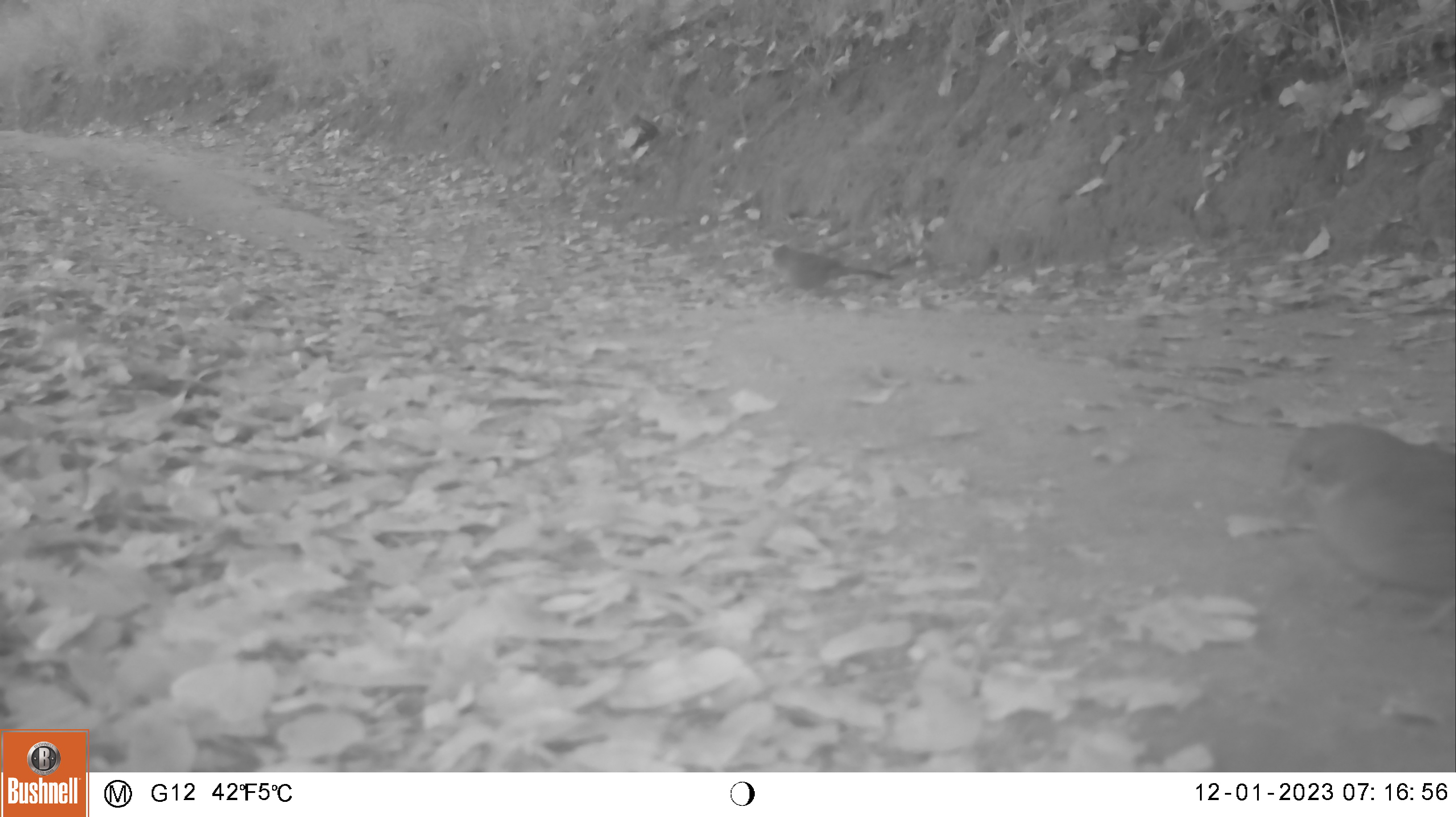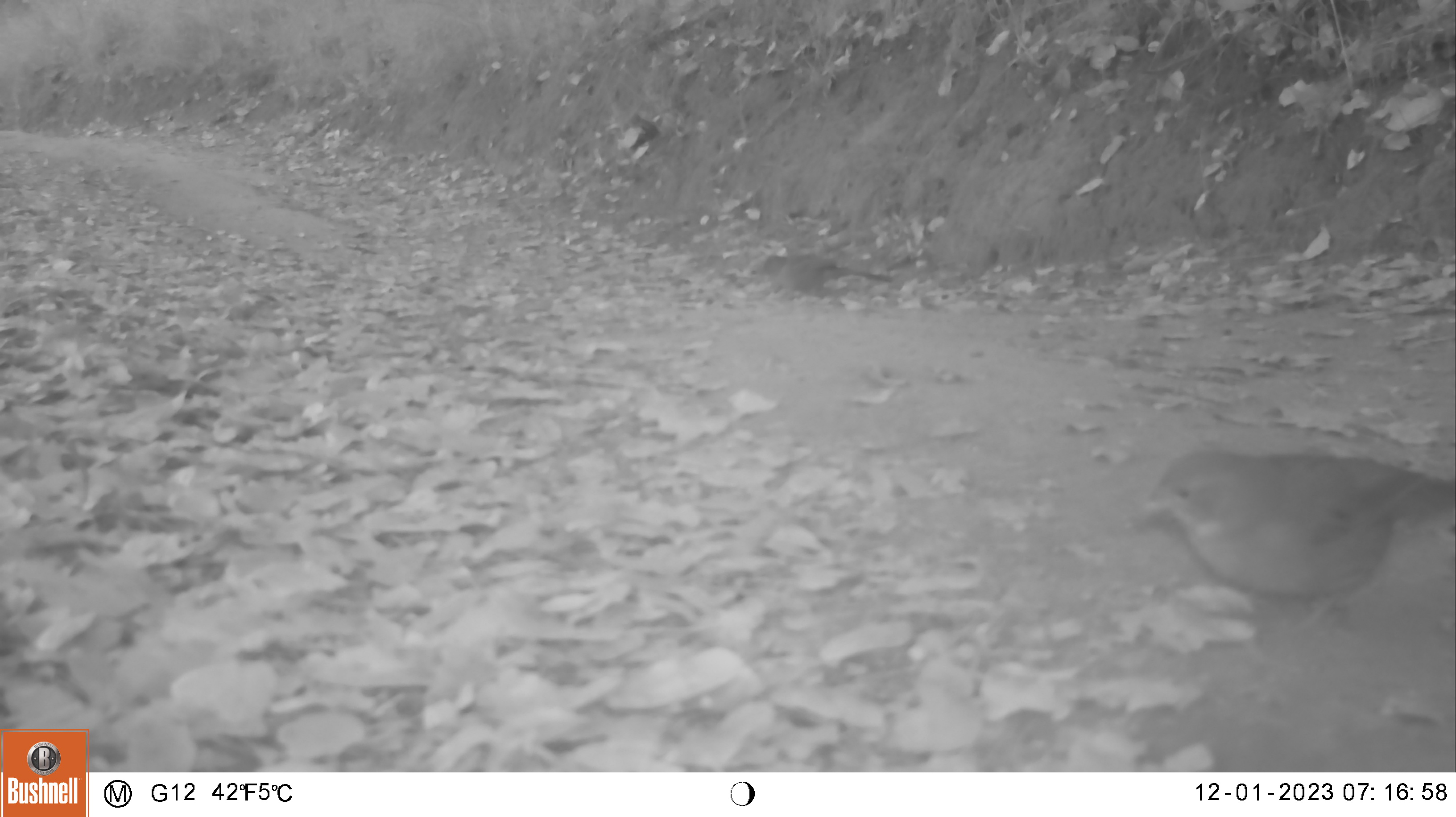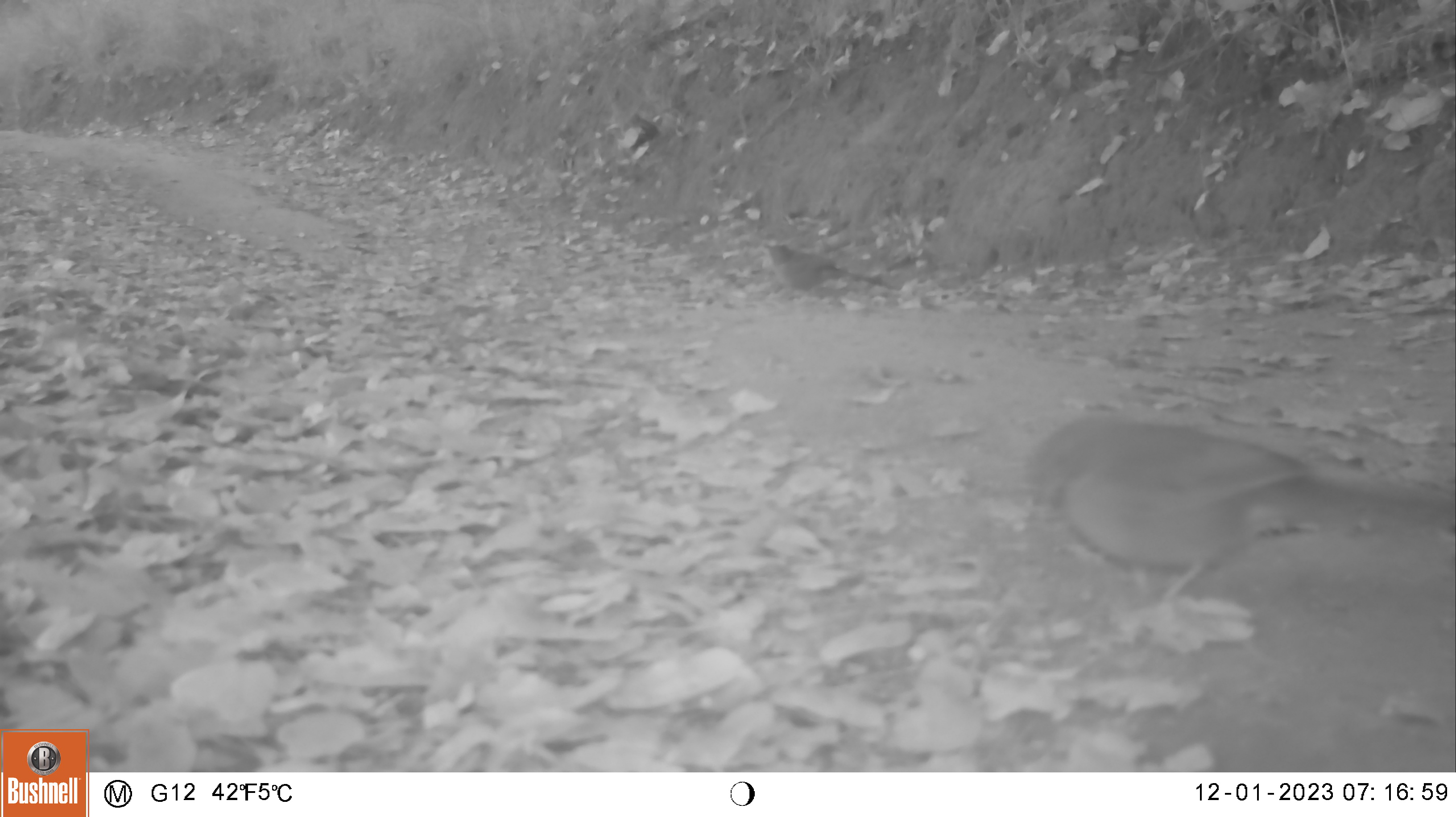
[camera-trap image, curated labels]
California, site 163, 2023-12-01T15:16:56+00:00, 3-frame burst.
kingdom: Animalia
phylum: Chordata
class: Aves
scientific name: Aves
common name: bird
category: unknown bird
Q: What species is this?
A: Unknown bird (bird) (Aves).